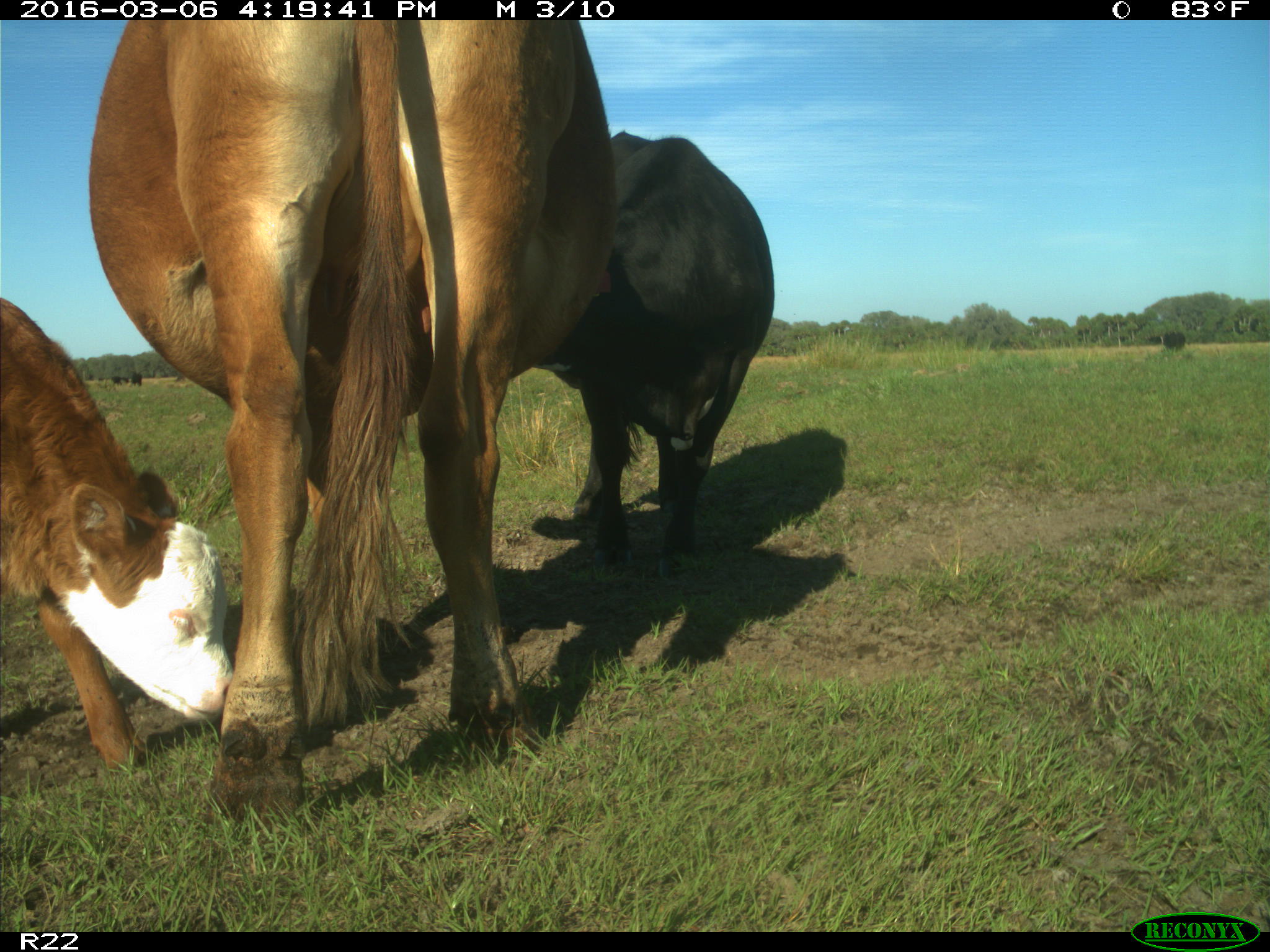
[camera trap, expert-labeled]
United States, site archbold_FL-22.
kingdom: Animalia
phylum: Chordata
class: Mammalia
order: Artiodactyla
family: Bovidae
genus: Bos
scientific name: Bos taurus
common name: domestic cow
Bos taurus (domestic cow).